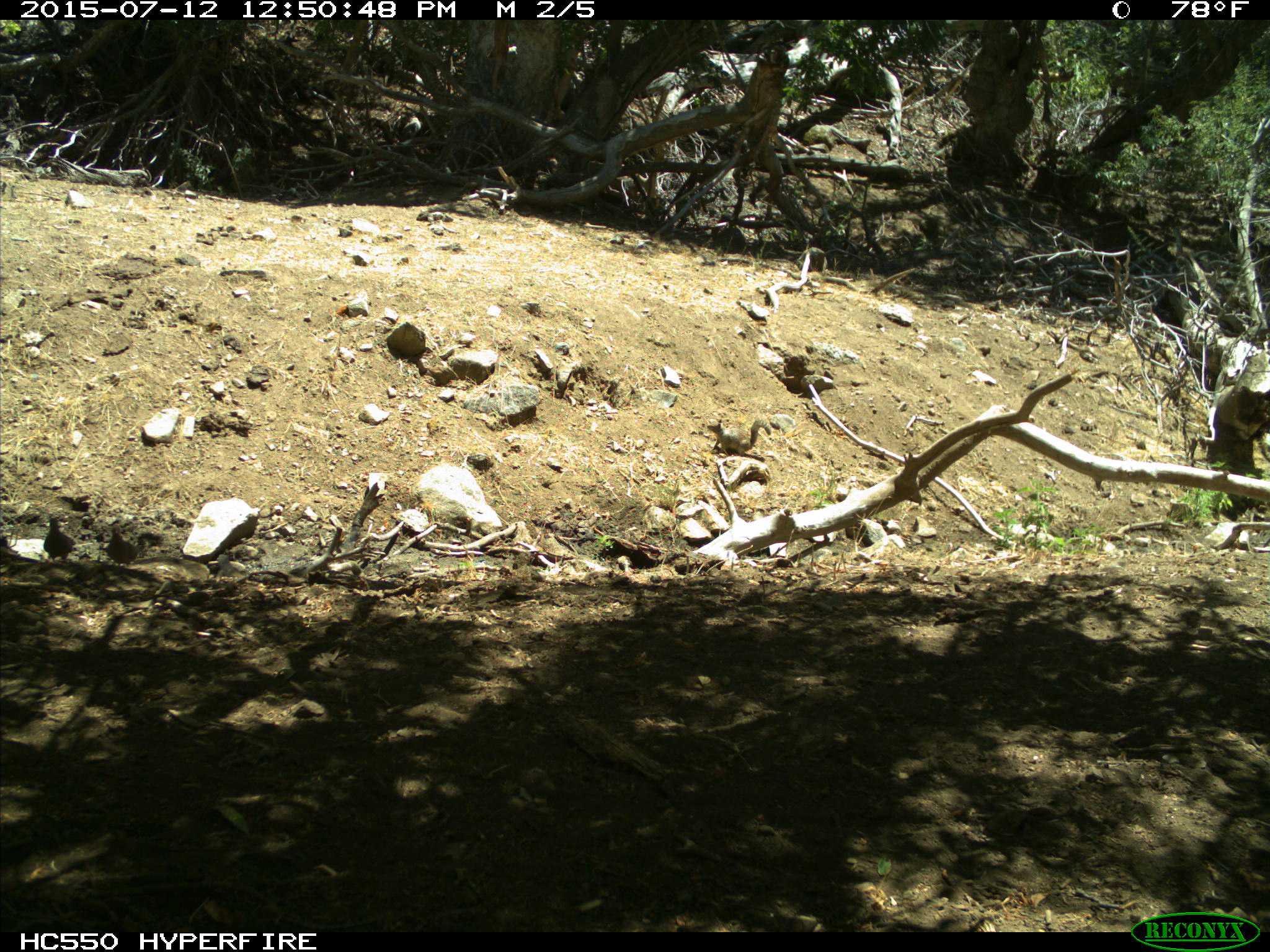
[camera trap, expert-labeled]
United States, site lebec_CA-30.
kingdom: Animalia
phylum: Chordata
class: Aves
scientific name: Aves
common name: birds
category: unidentified bird